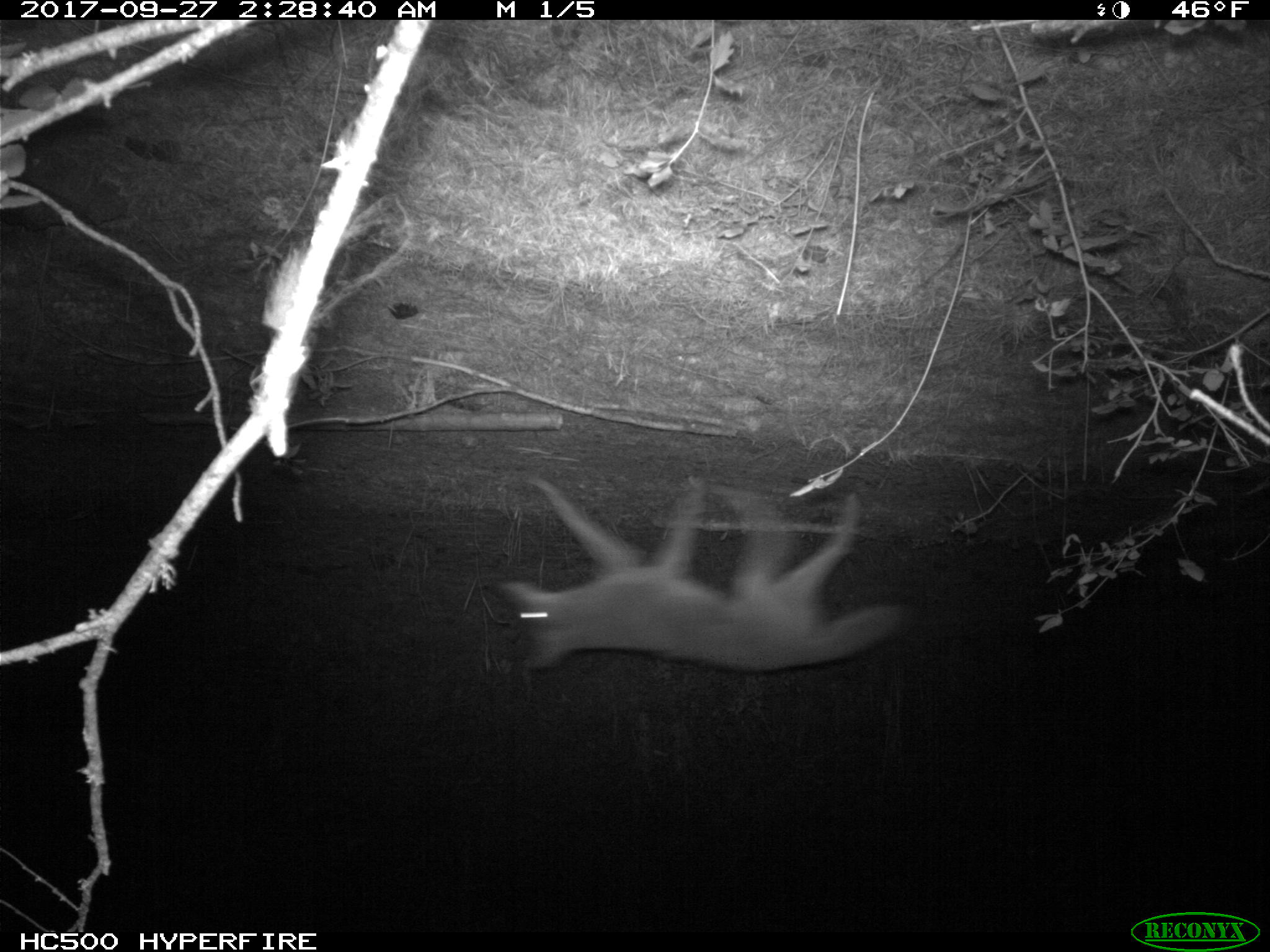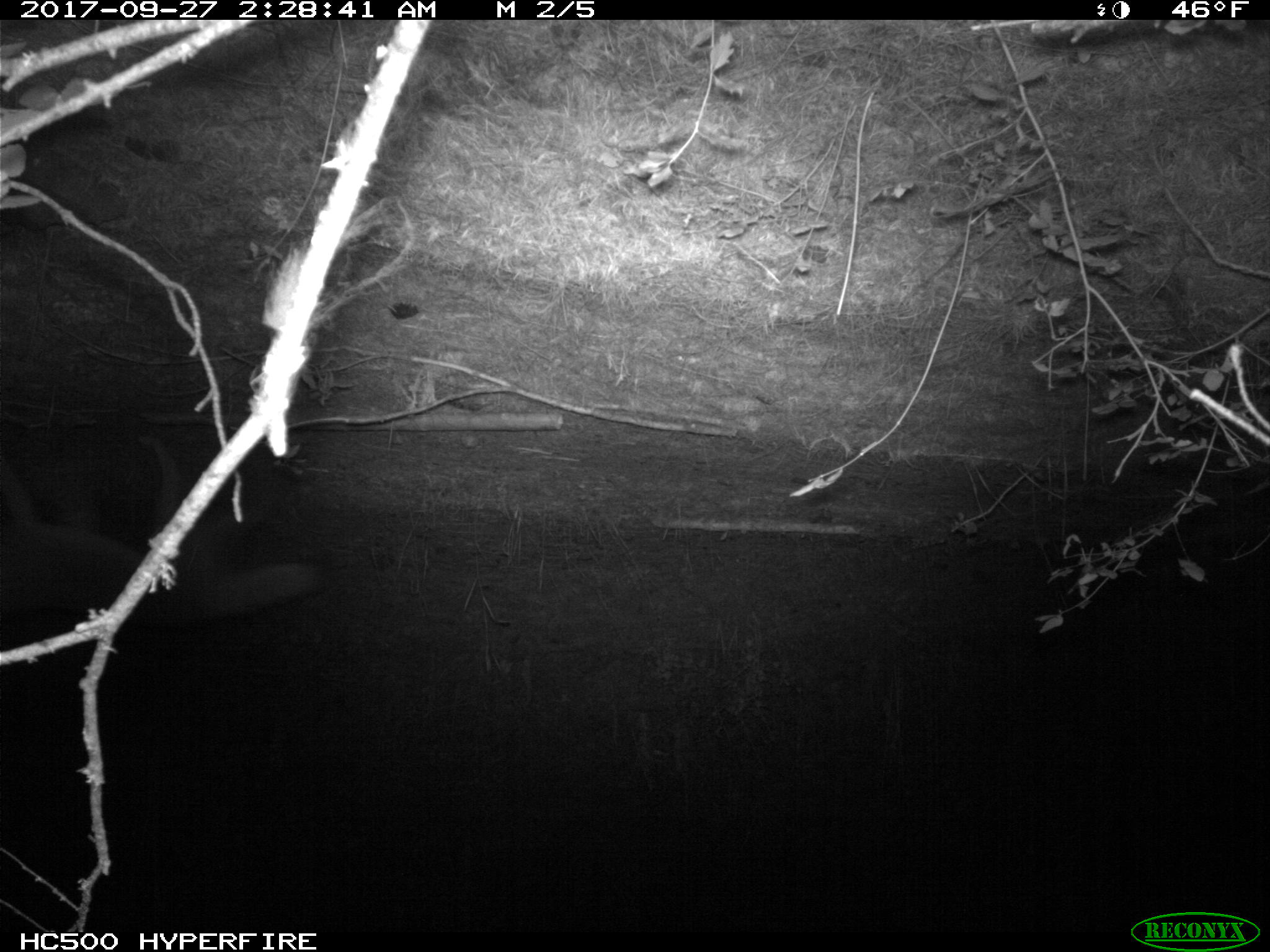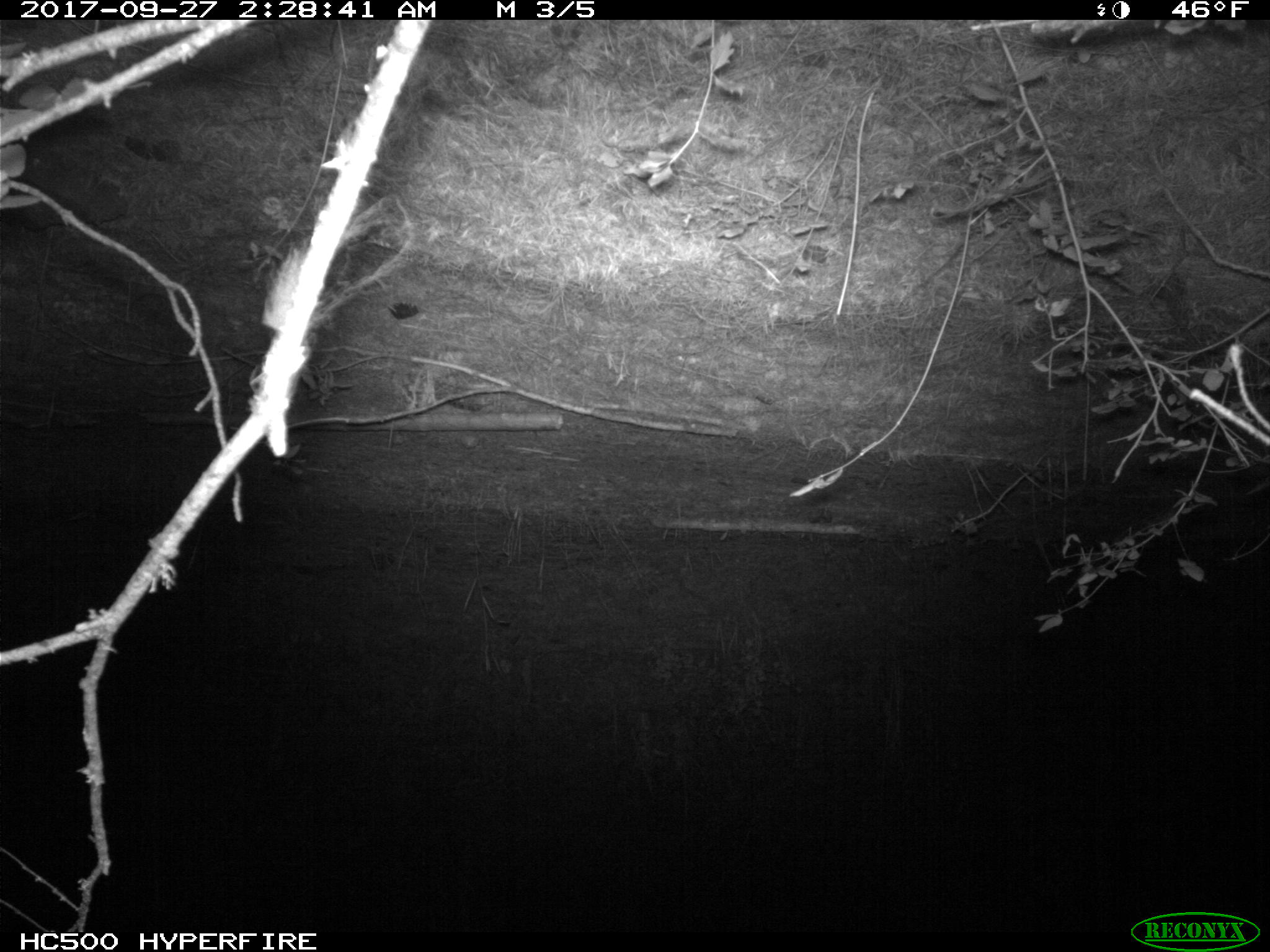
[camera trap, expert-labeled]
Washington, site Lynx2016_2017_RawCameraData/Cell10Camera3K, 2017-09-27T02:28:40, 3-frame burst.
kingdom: Animalia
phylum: Chordata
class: Mammalia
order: Carnivora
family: Canidae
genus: Canis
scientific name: Canis latrans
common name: coyote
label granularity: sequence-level